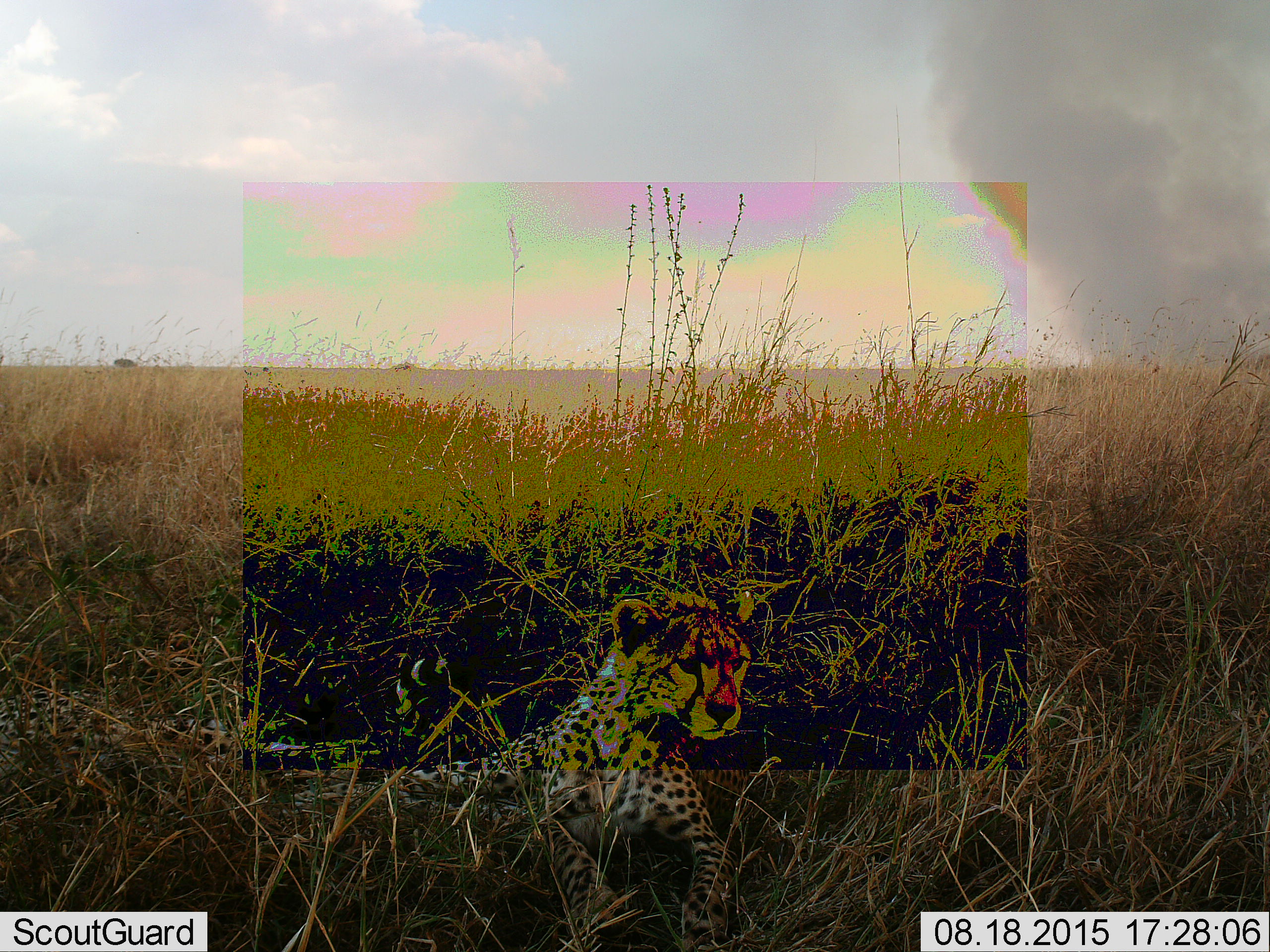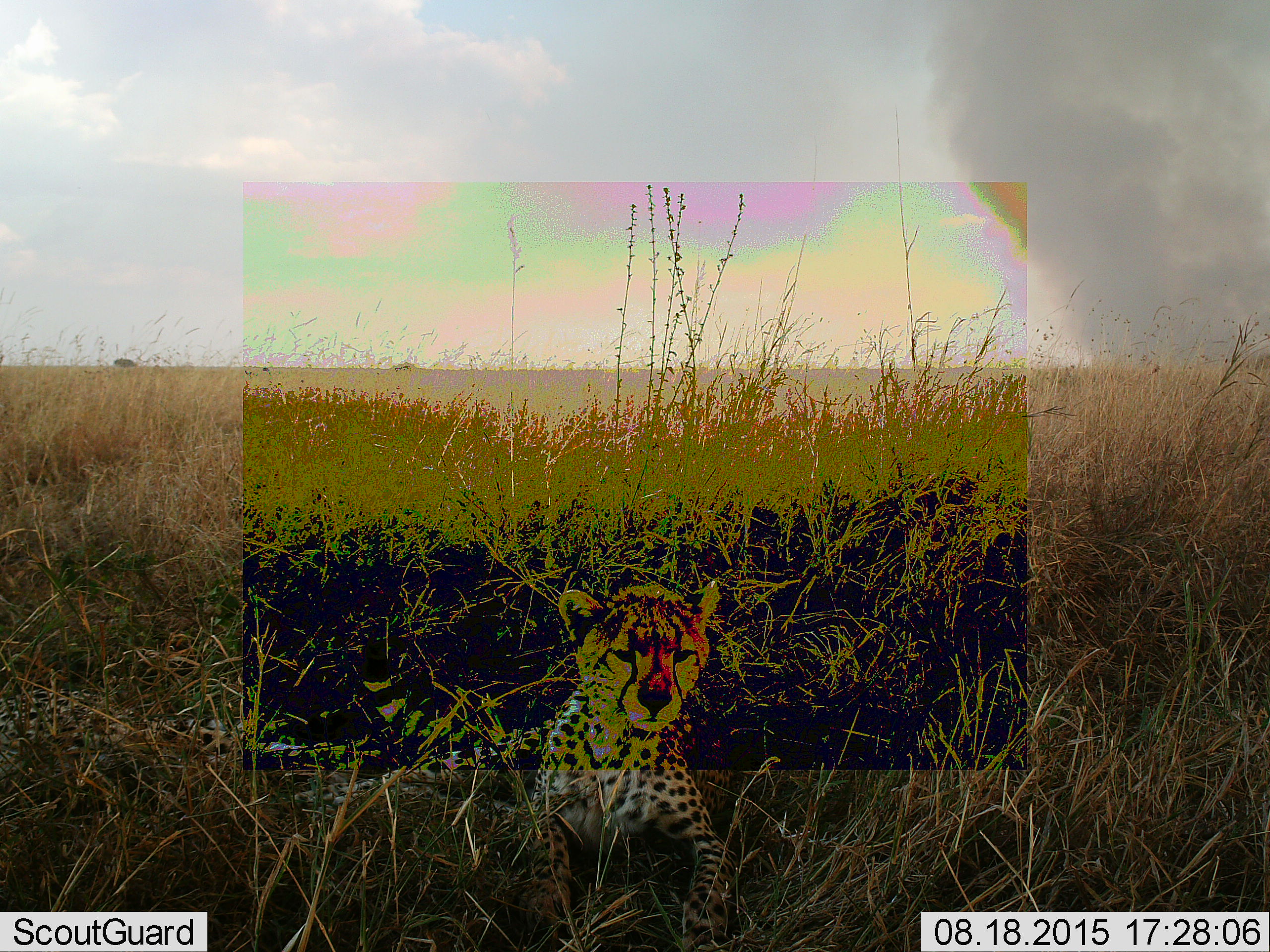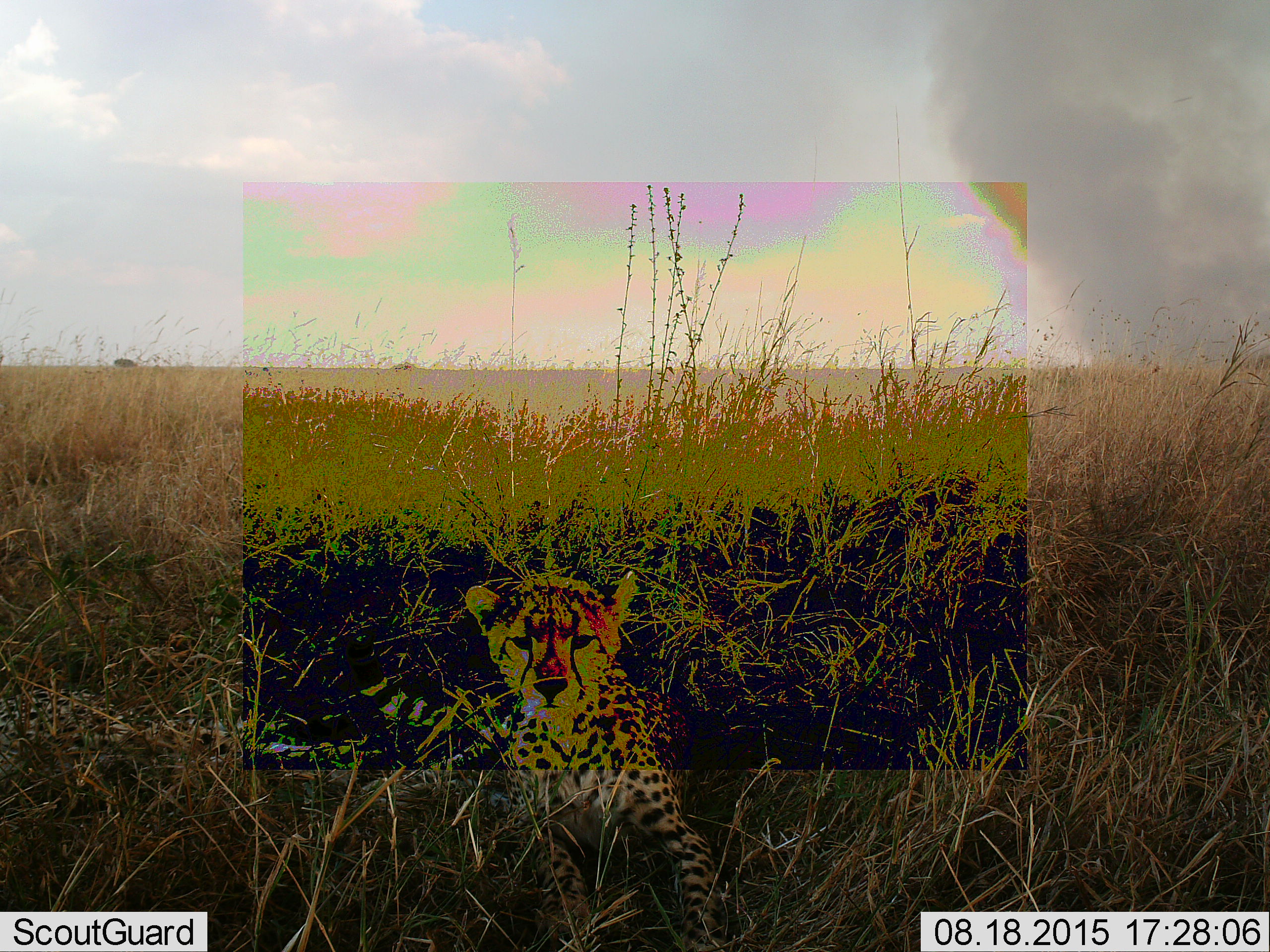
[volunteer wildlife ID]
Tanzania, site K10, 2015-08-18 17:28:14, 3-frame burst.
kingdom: Animalia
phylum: Chordata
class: Mammalia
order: Carnivora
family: Felidae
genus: Acinonyx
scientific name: Acinonyx jubatus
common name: cheetah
Cheetah (Acinonyx jubatus), count 1. Behavior (volunteer vote fractions): standing 0%, resting 100%, moving 22%, interacting 0%. Young present (vote fraction): 22%. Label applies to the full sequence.